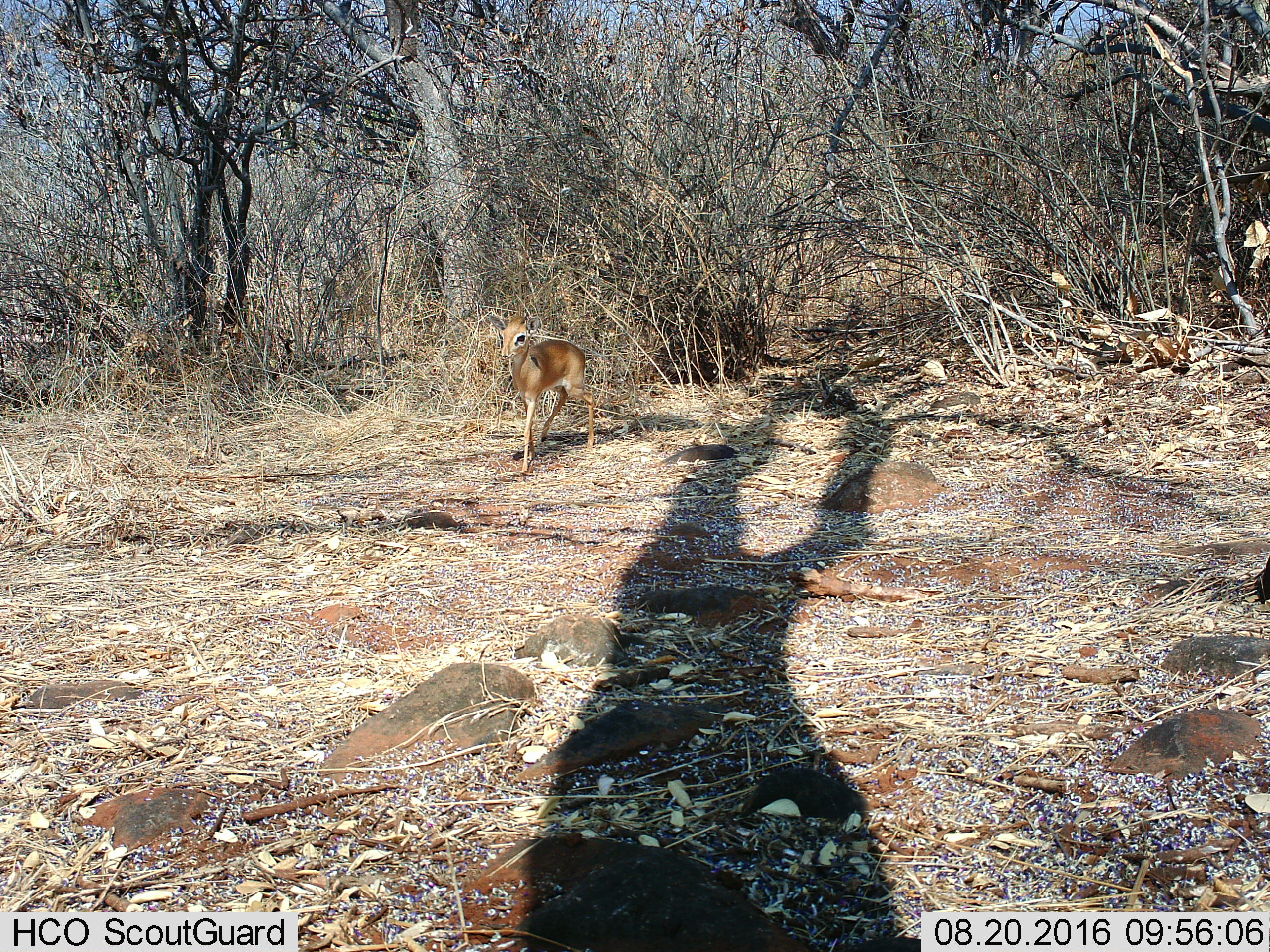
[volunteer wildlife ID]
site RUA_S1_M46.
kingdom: Animalia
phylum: Chordata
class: Mammalia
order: Artiodactyla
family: Bovidae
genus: Madoqua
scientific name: Madoqua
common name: dik-dik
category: dikdik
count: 1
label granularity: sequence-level